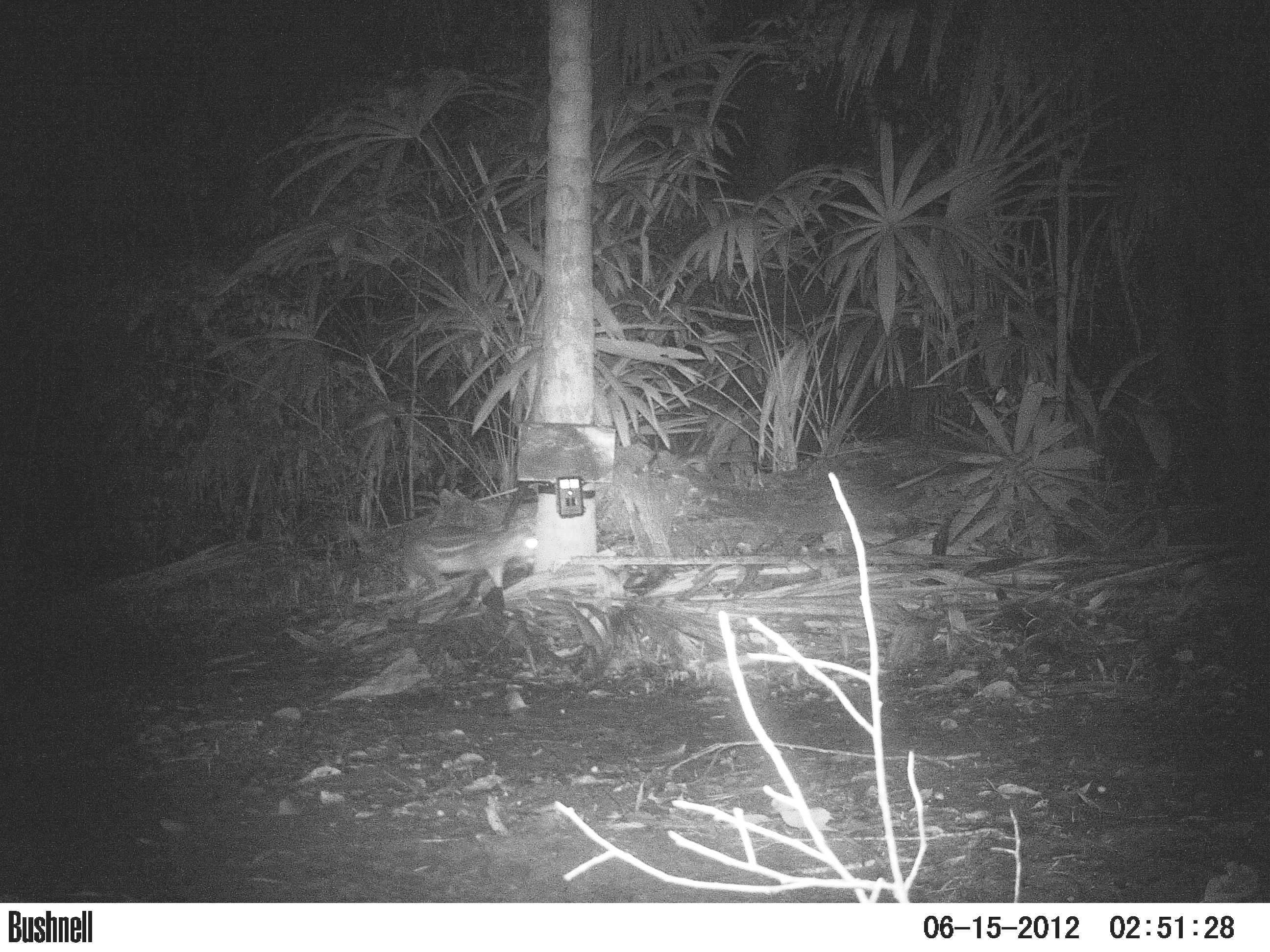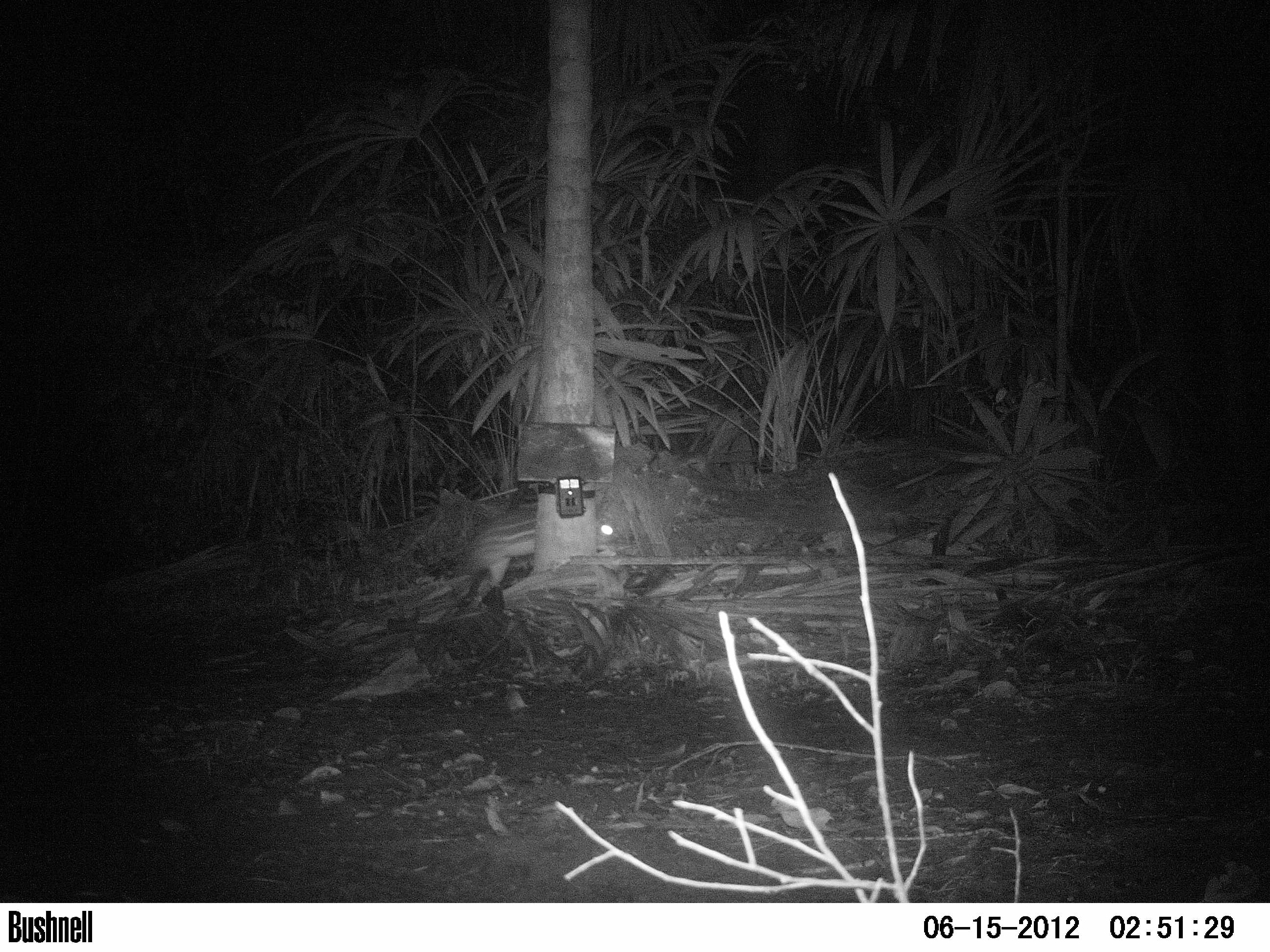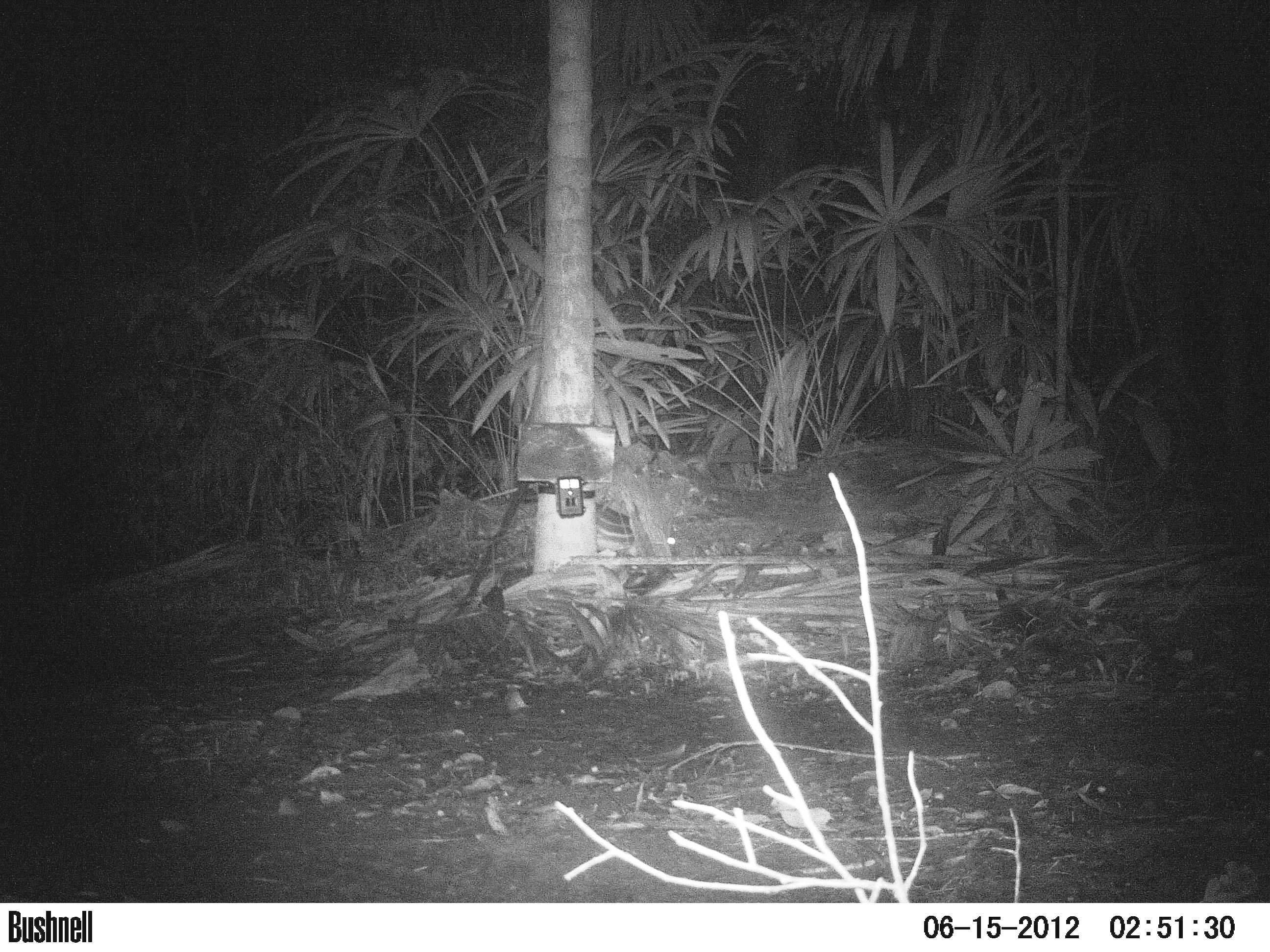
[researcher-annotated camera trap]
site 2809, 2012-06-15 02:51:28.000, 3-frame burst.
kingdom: Animalia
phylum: Chordata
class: Mammalia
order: Rodentia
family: Cuniculidae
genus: Cuniculus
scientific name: Cuniculus paca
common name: spotted paca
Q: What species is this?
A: Cuniculus paca (spotted paca).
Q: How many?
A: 1.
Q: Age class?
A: Adult.